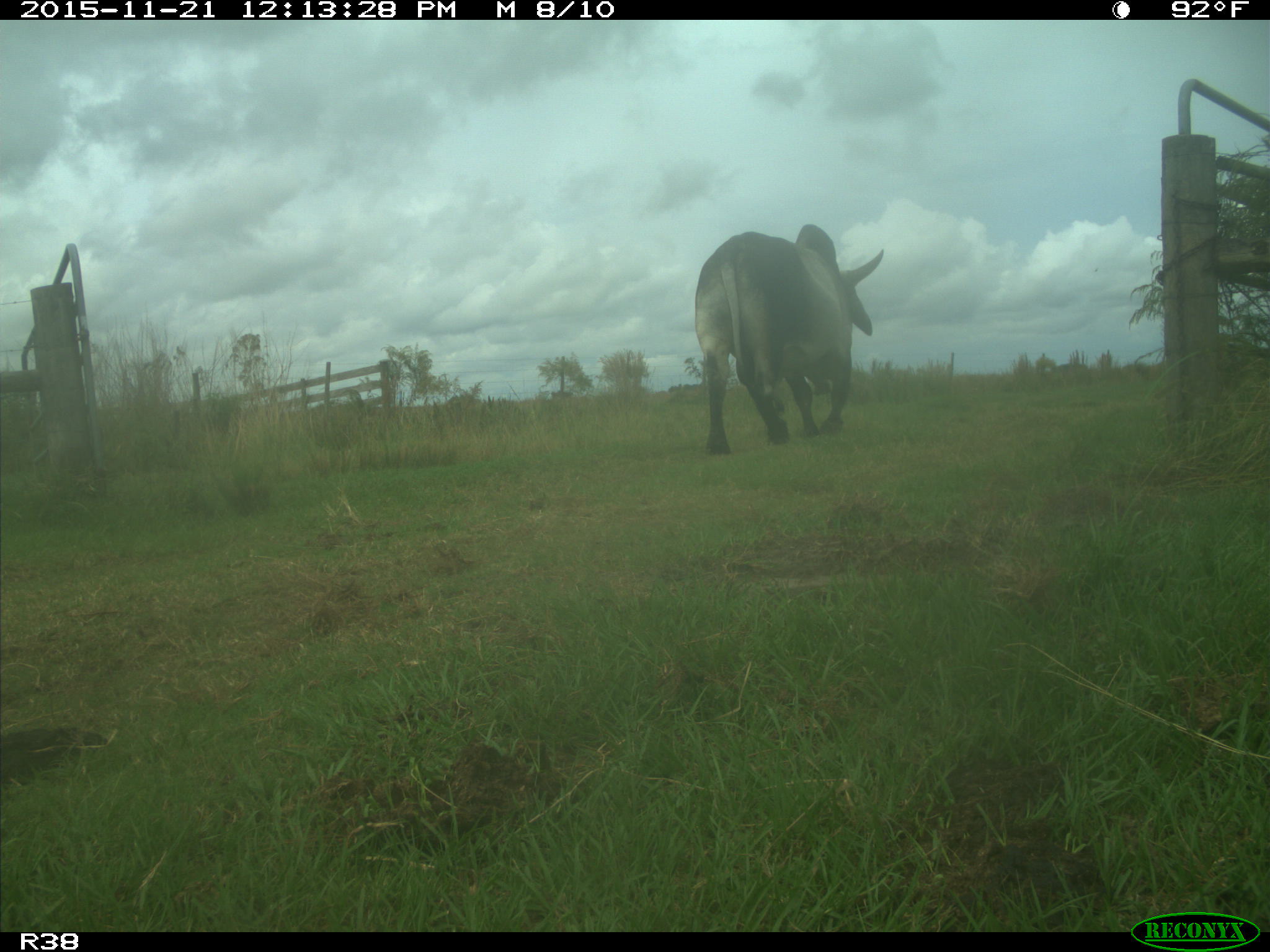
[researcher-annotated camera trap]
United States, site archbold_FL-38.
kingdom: Animalia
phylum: Chordata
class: Mammalia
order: Artiodactyla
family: Bovidae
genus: Bos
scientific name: Bos taurus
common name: domestic cow